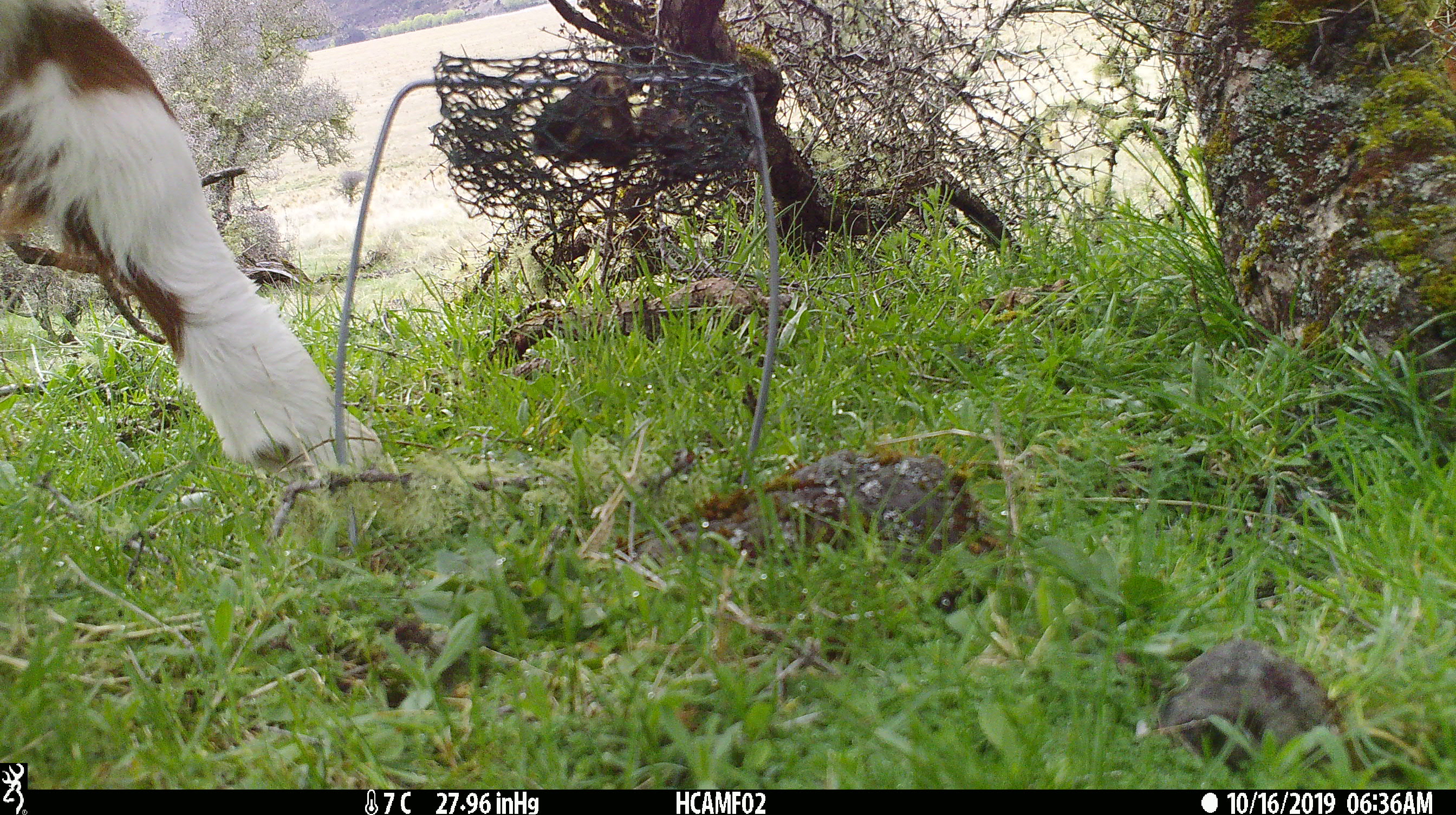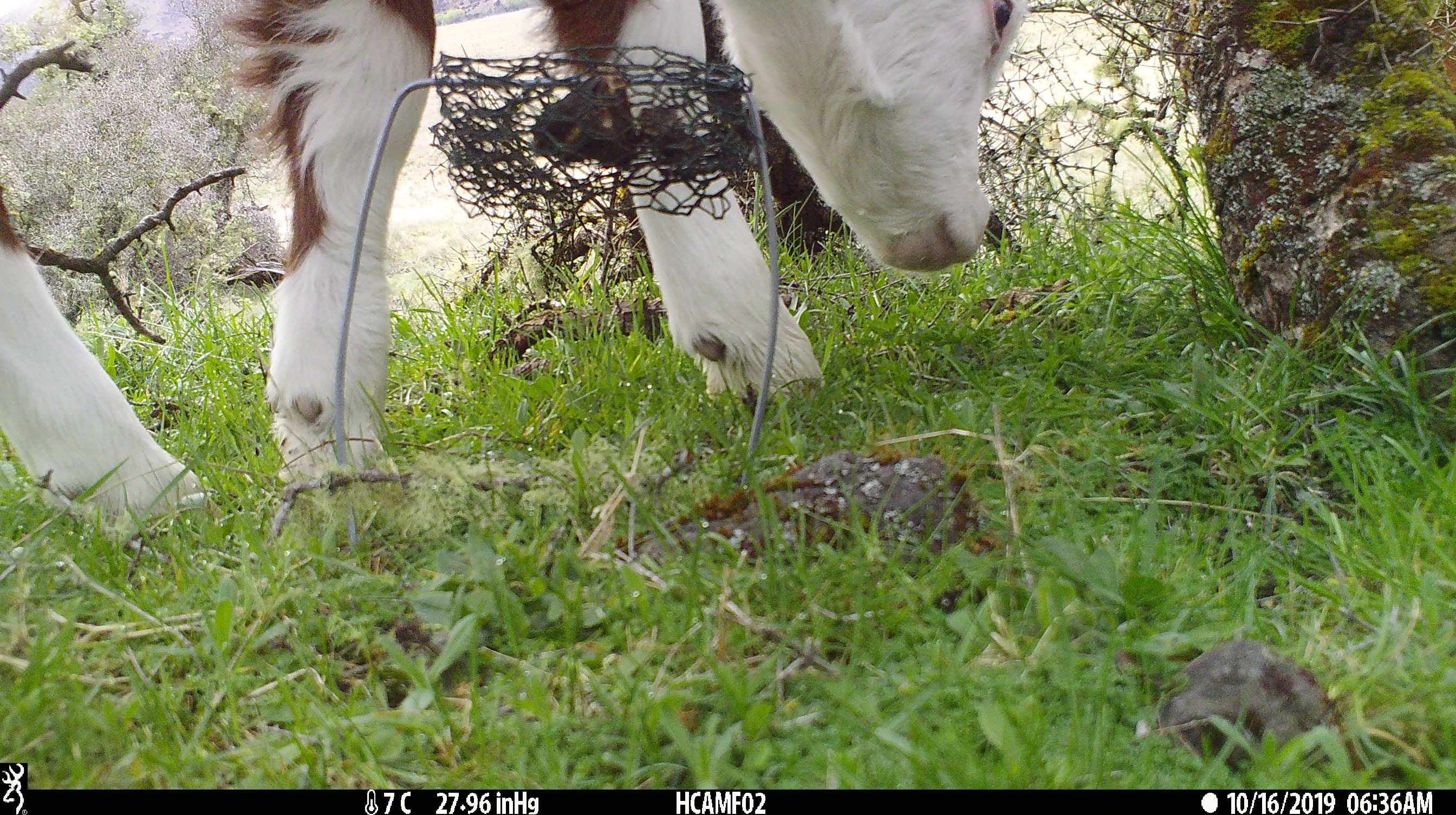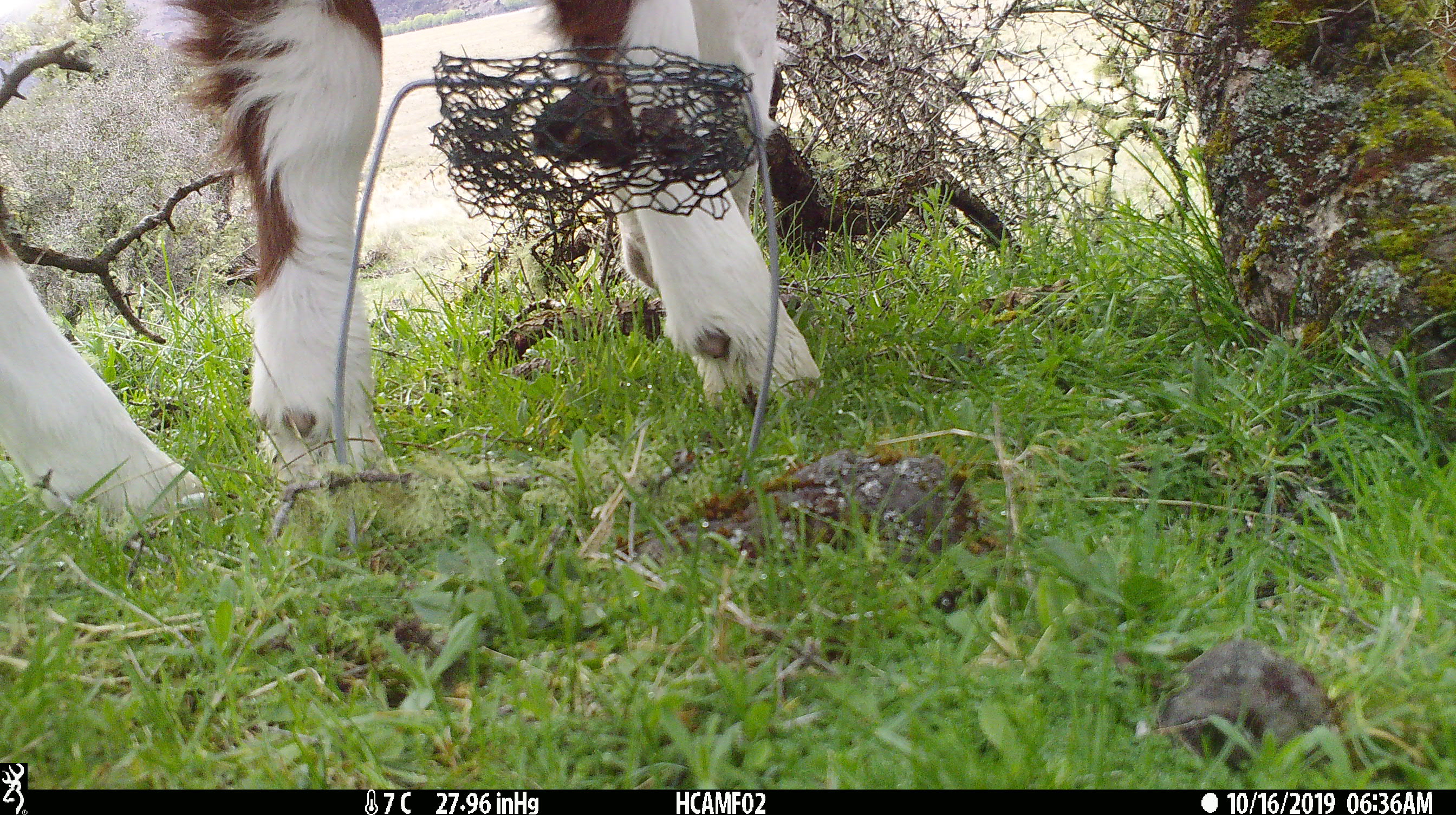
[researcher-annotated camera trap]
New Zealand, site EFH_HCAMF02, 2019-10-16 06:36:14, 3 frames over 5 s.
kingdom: Animalia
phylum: Chordata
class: Mammalia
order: Artiodactyla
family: Bovidae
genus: Bos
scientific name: Bos taurus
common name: domestic cow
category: cow